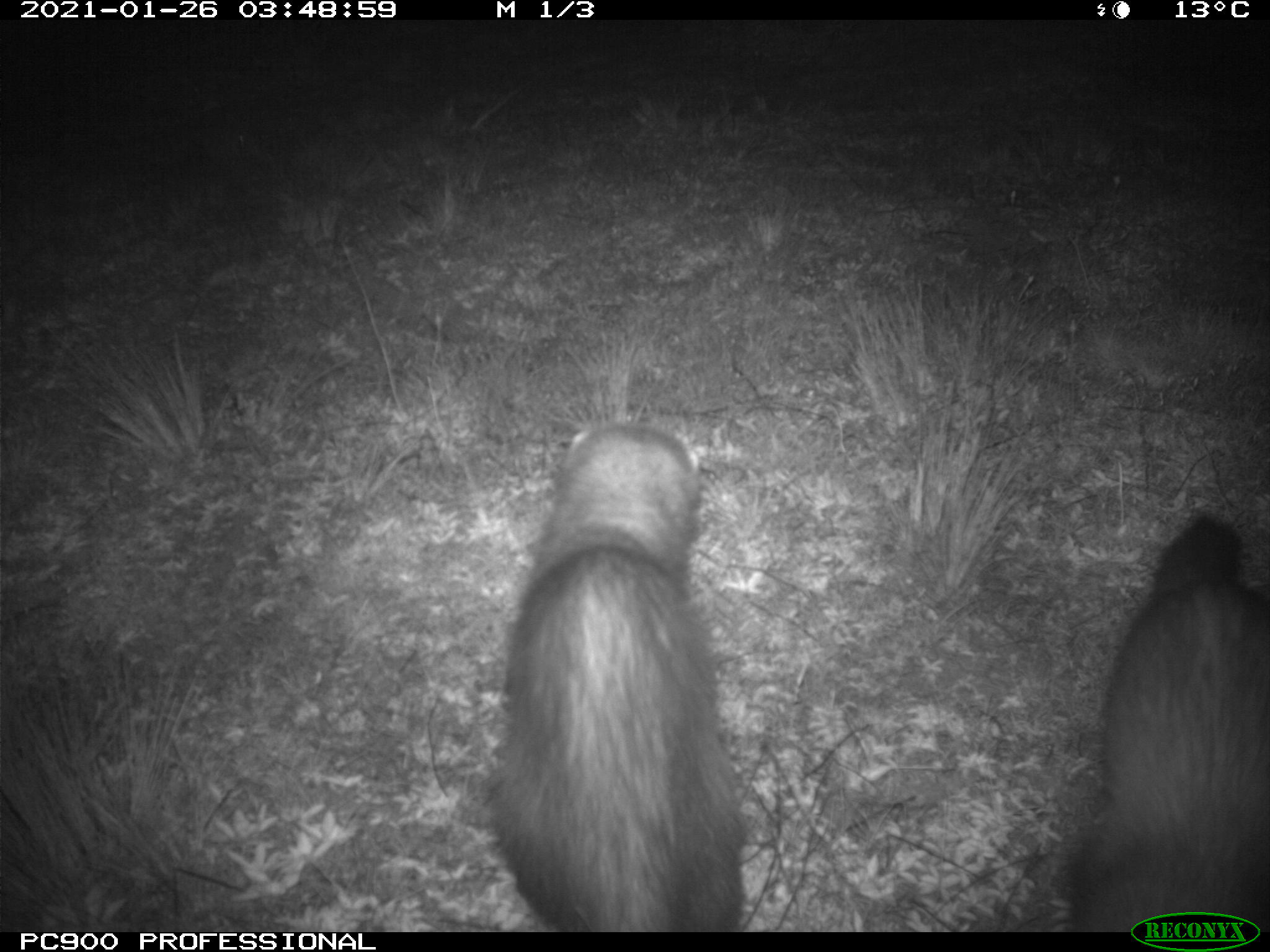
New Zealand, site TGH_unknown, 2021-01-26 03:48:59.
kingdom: Animalia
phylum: Chordata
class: Mammalia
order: Carnivora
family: Mustelidae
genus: Mustela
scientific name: Mustela furo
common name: ferret